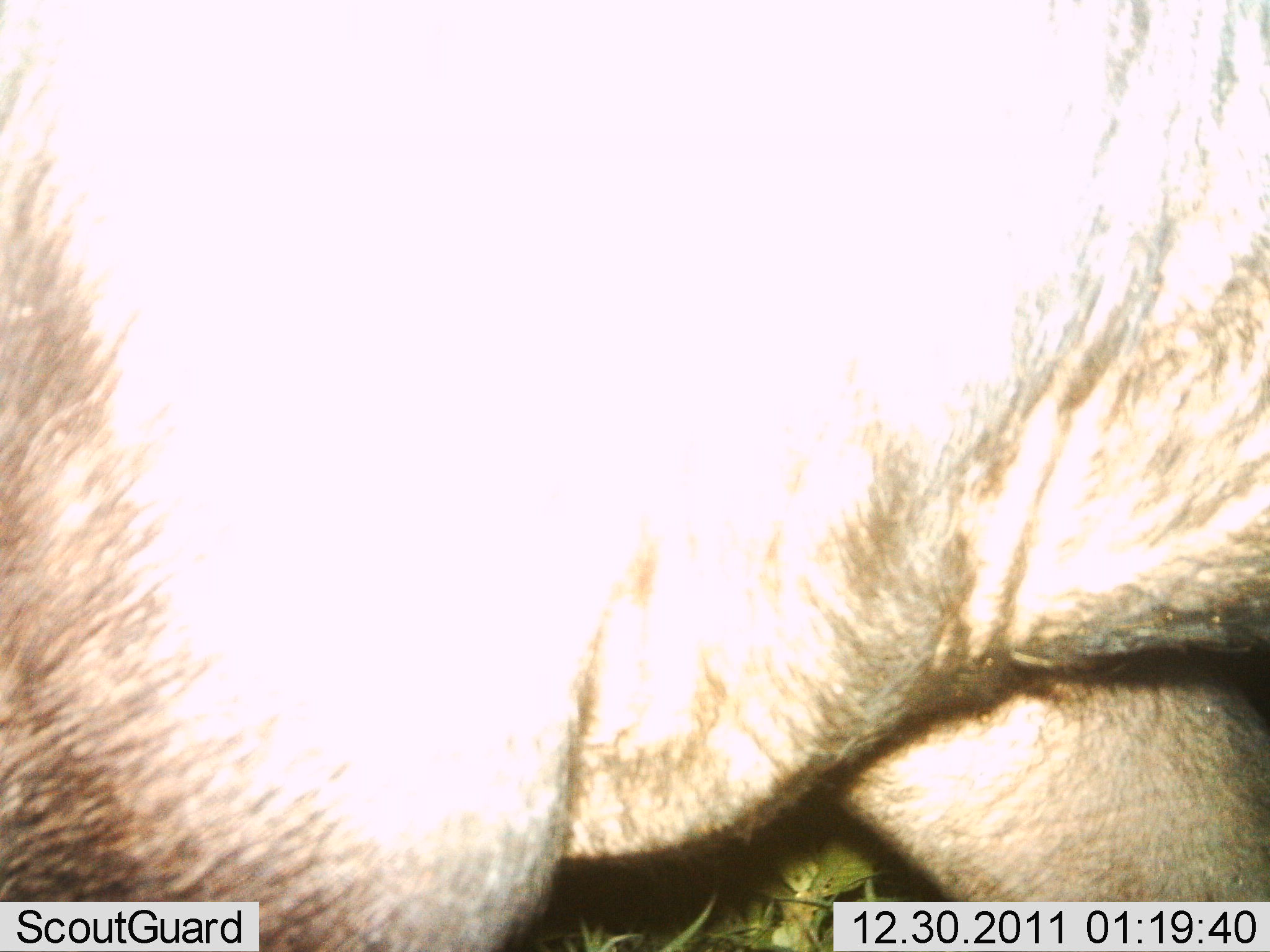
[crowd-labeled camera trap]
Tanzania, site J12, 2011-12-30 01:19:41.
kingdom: Animalia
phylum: Chordata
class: Mammalia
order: Artiodactyla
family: Bovidae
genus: Connochaetes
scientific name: Connochaetes taurinus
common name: blue wildebeest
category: wildebeest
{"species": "wildebeest (blue wildebeest) (Connochaetes taurinus)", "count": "1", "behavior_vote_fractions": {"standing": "71%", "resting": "0%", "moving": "29%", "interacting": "0%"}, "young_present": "0%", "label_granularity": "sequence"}